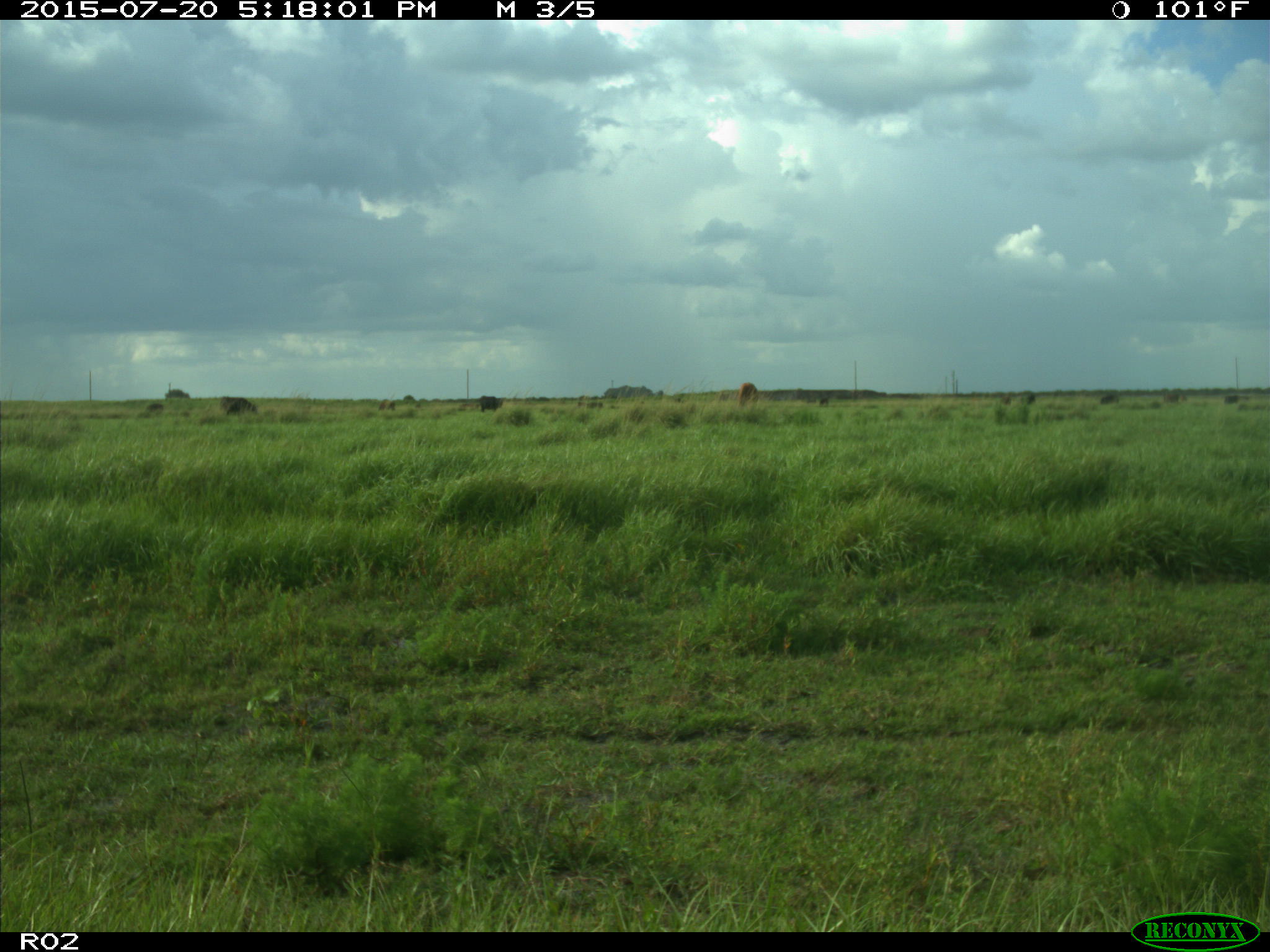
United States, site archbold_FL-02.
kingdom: Animalia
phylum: Chordata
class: Mammalia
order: Artiodactyla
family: Bovidae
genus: Bos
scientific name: Bos taurus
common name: domestic cow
Bos taurus (domestic cow).